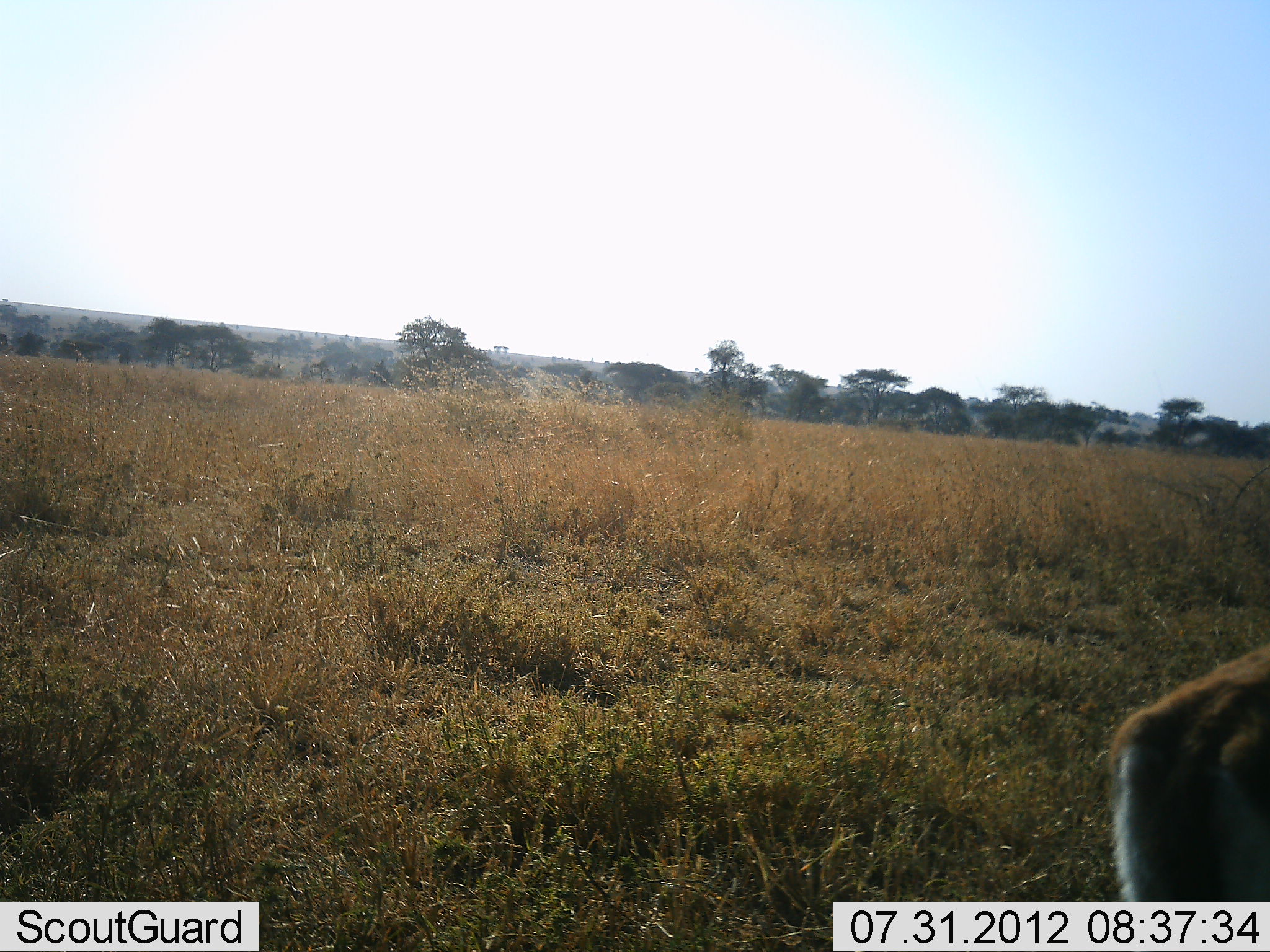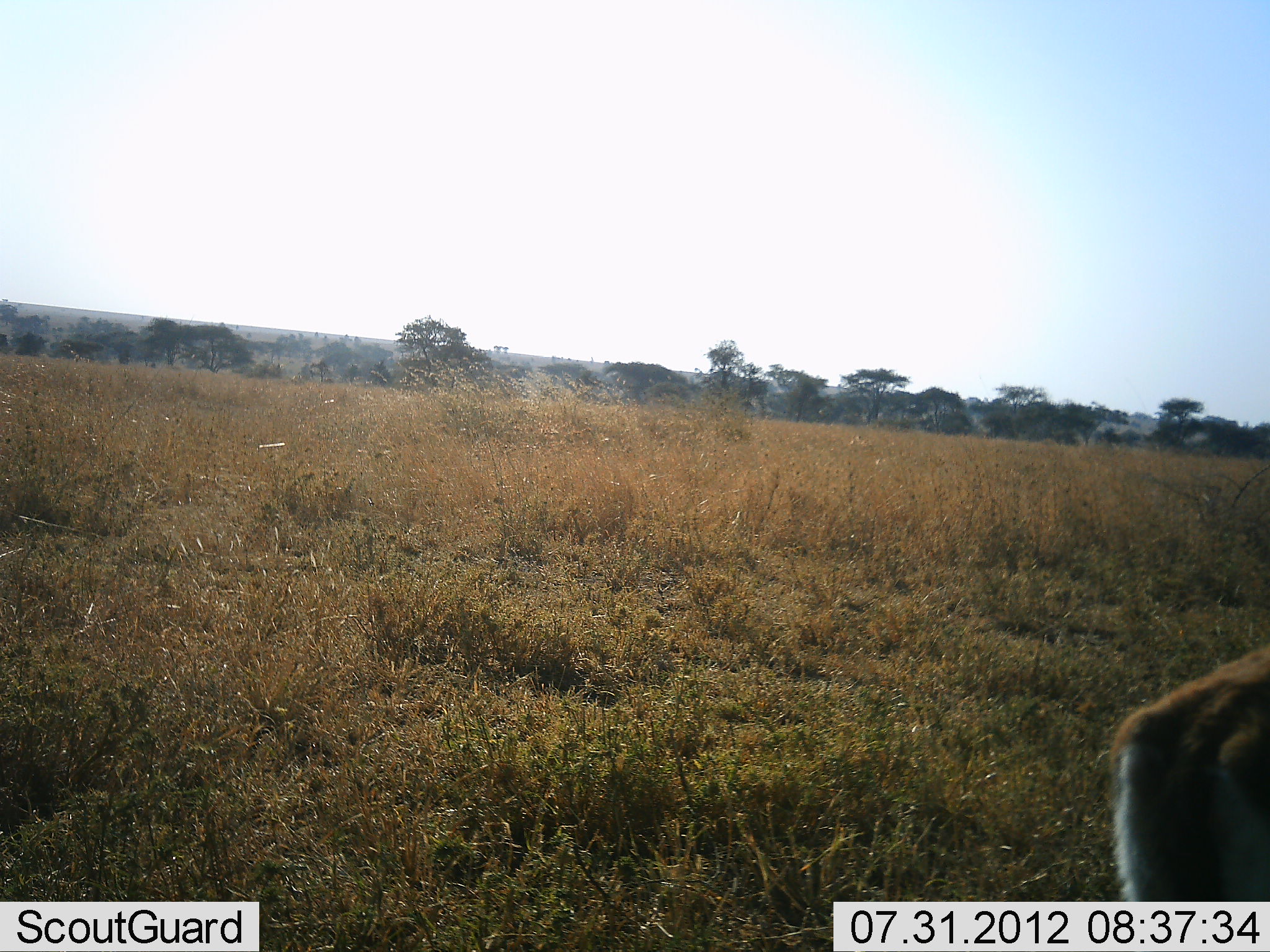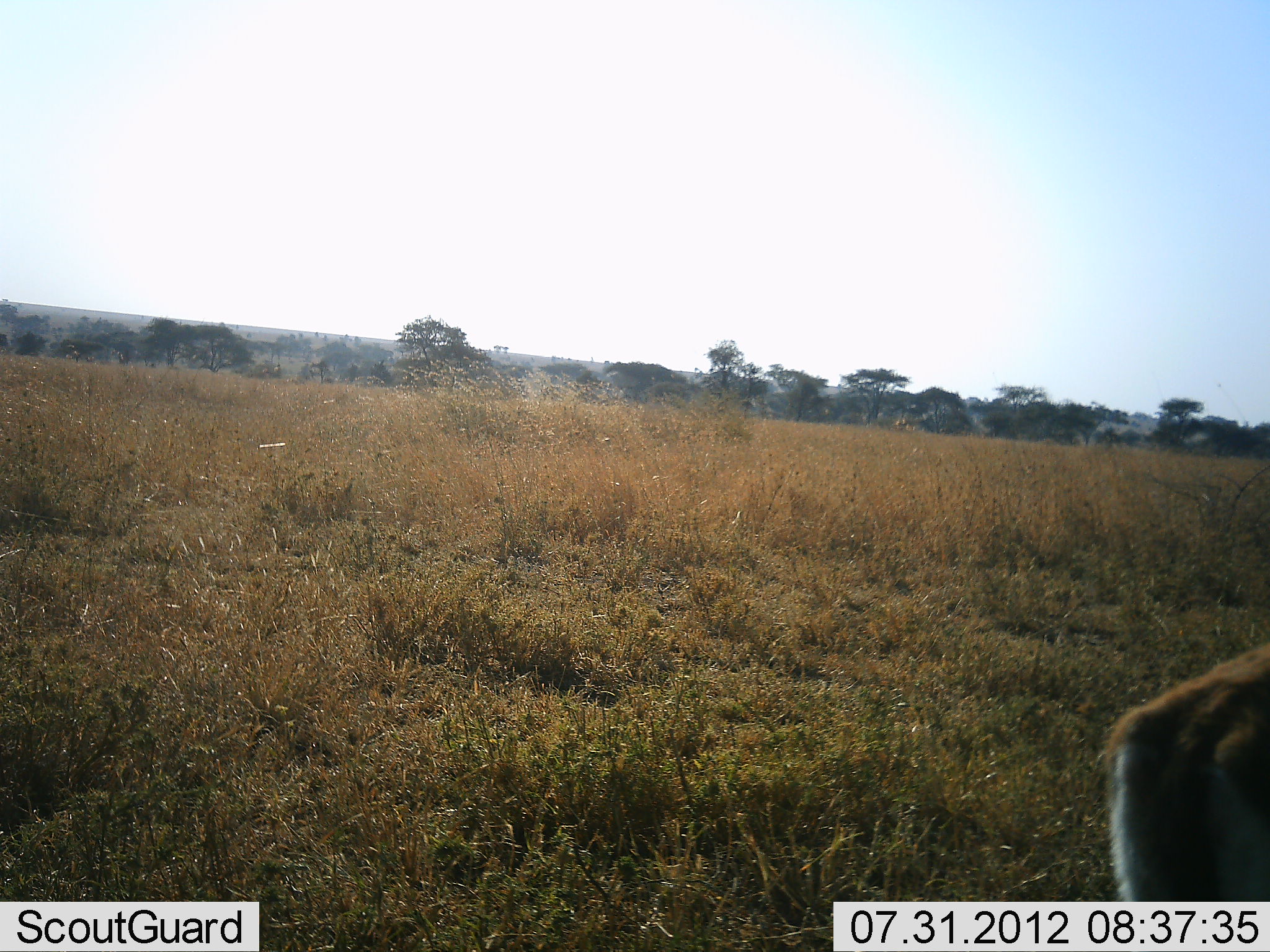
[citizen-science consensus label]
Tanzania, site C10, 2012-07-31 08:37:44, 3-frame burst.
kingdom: Animalia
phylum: Chordata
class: Mammalia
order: Artiodactyla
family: Bovidae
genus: Eudorcas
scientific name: Eudorcas thomsonii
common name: thomson's gazelle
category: gazellethomsons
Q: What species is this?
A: Gazellethomsons (thomson's gazelle) (Eudorcas thomsonii).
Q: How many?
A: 1.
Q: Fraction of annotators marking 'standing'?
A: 100%.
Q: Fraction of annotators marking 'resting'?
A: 0%.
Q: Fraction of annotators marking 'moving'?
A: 0%.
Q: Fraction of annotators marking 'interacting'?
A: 0%.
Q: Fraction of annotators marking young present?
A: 0%.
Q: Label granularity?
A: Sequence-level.